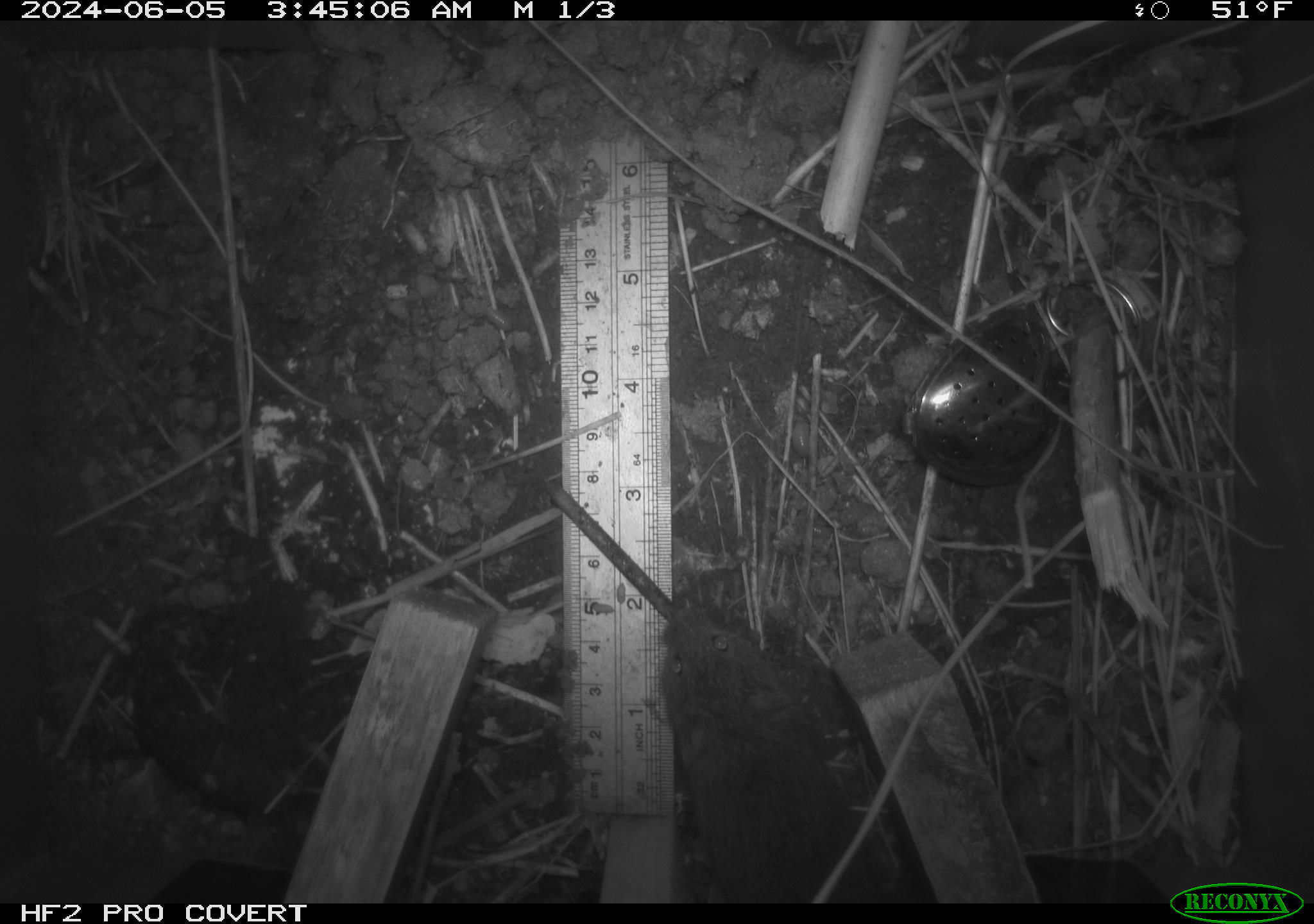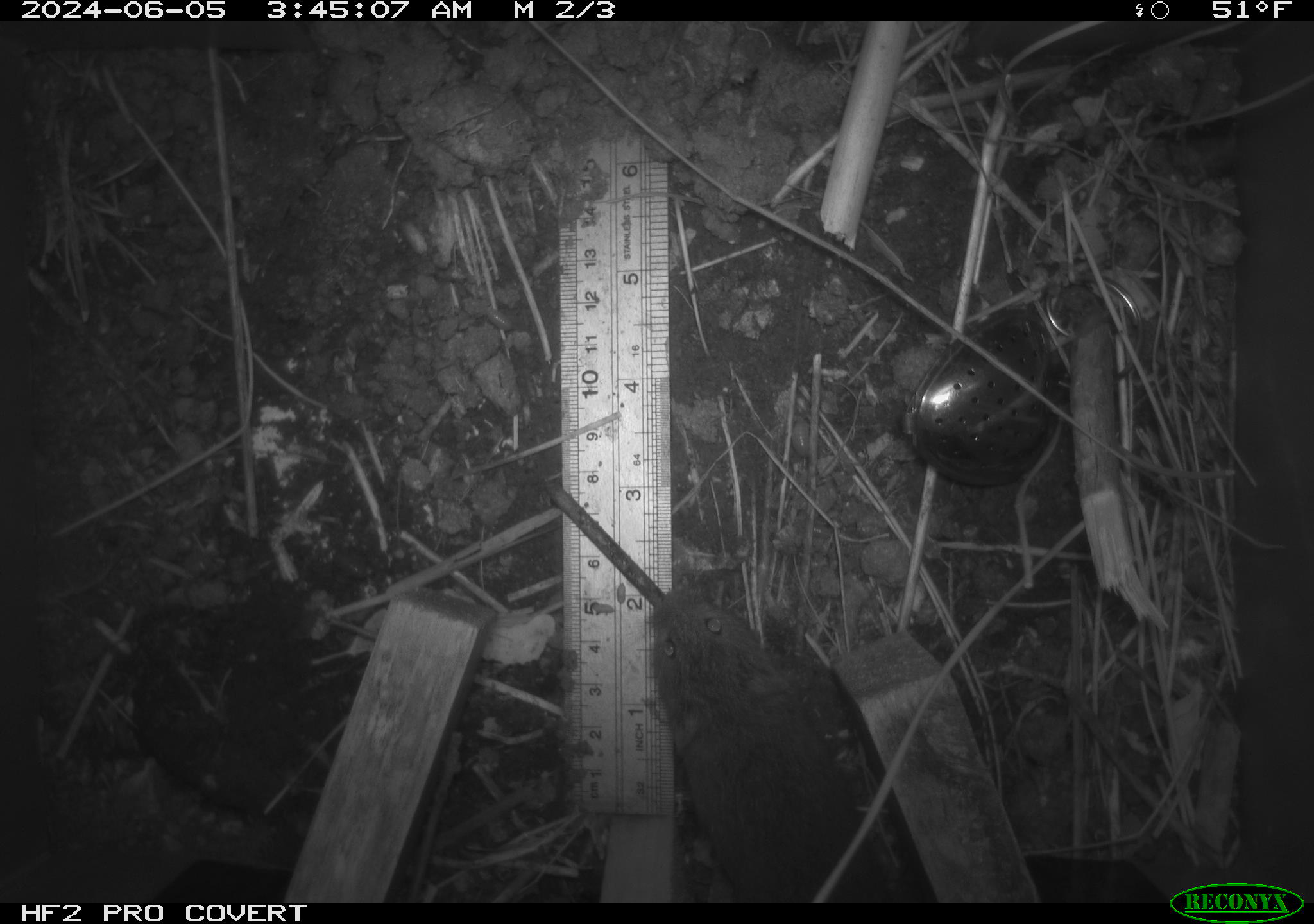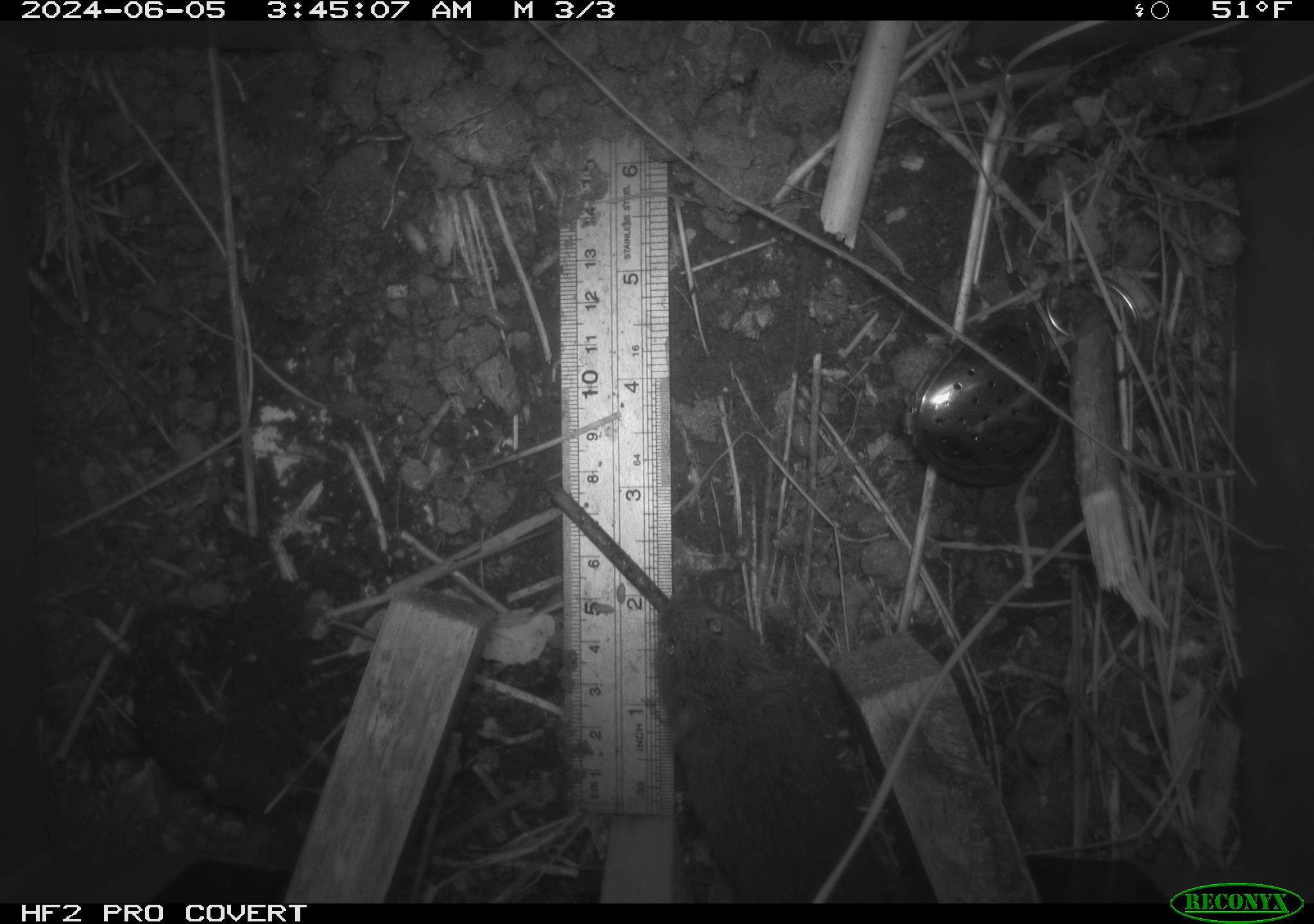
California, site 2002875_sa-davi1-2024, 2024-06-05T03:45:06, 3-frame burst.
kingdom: Animalia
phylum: Chordata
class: Mammalia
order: Rodentia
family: Cricetidae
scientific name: Arvicolinae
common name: voles, lemmings, and muskrats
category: arvicolinae subfamily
Arvicolinae subfamily (voles, lemmings, and muskrats) (Arvicolinae).